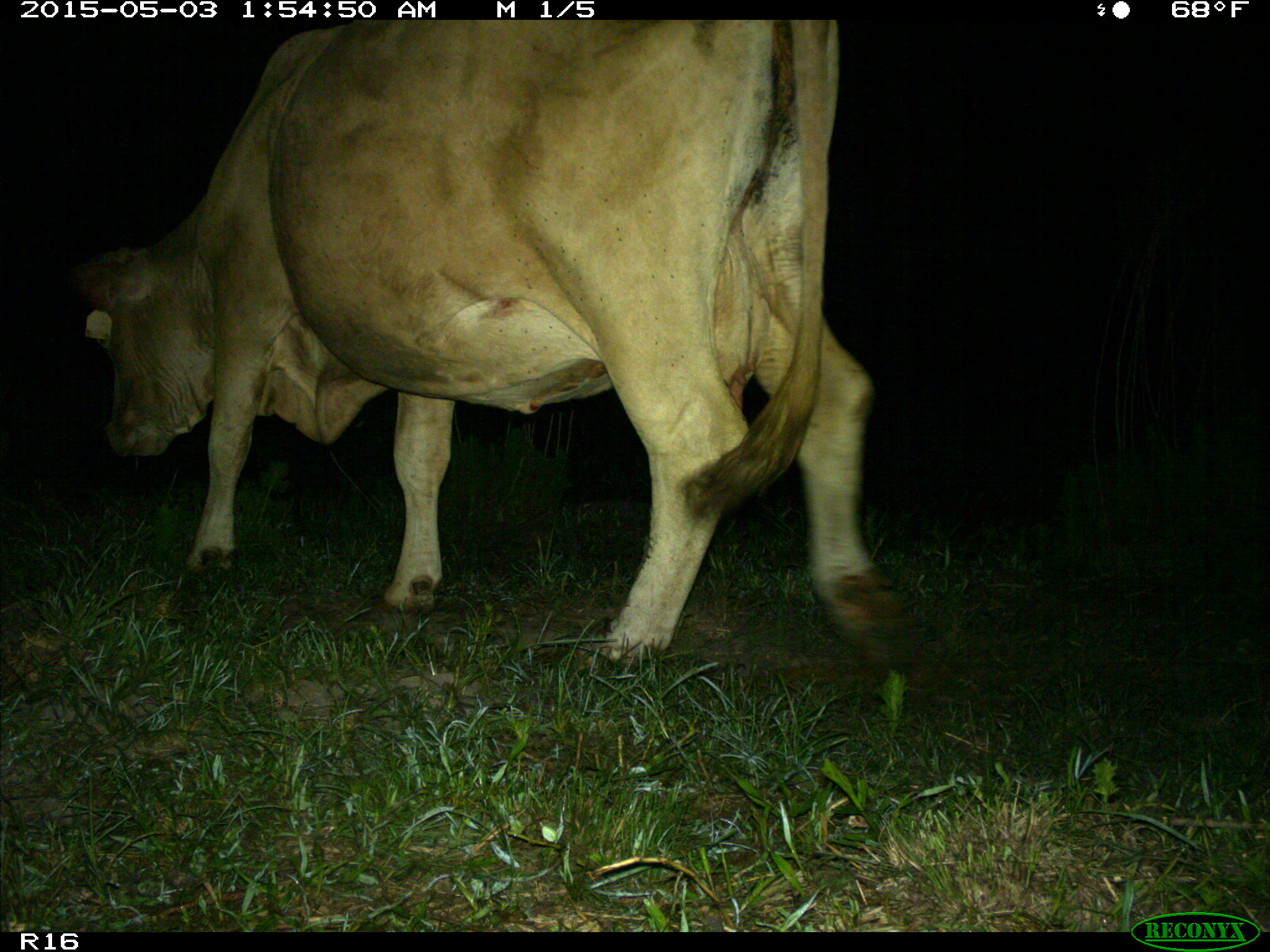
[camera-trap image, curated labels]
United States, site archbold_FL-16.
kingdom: Animalia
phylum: Chordata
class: Mammalia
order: Artiodactyla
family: Bovidae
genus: Bos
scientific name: Bos taurus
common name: domestic cow